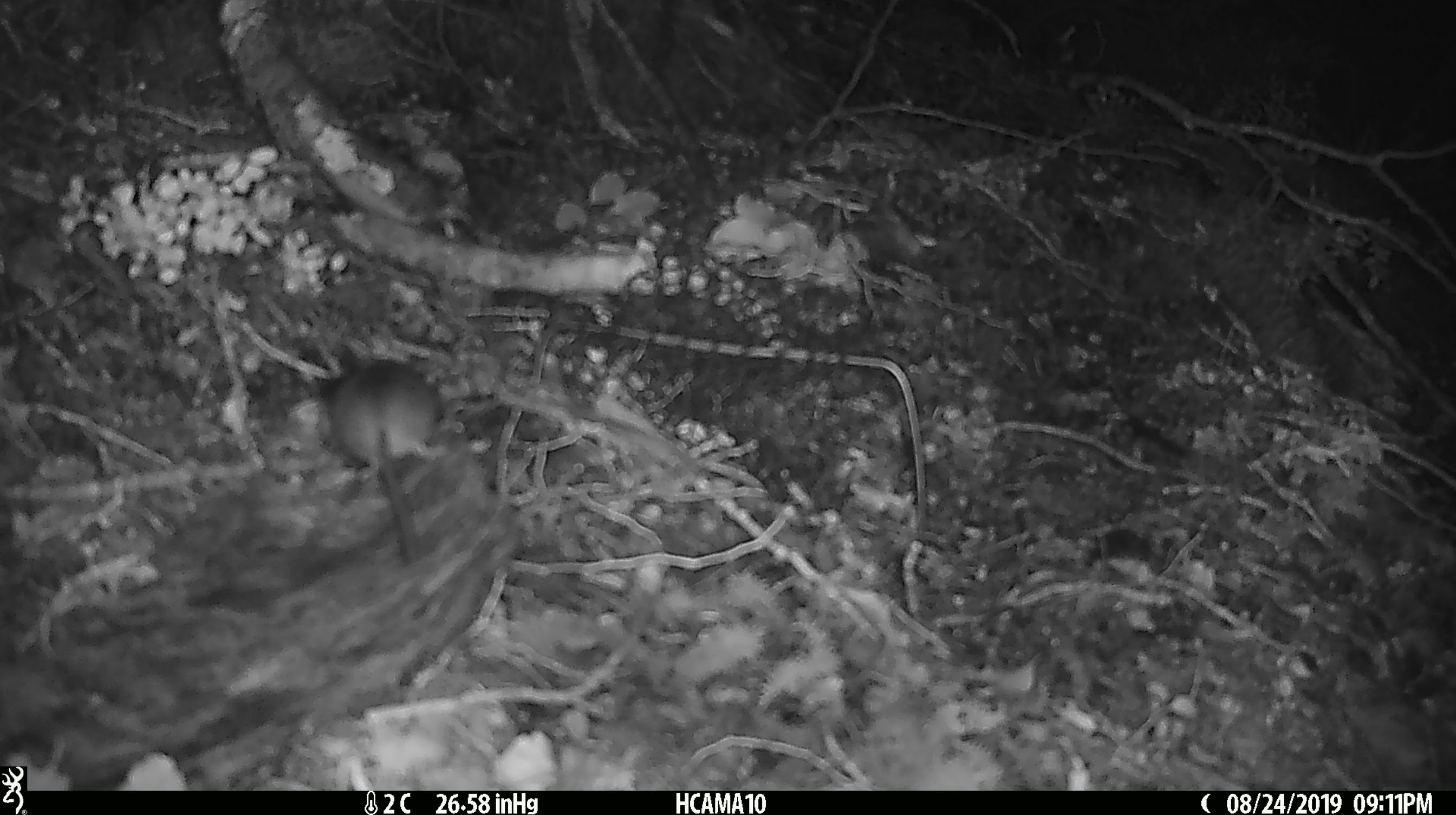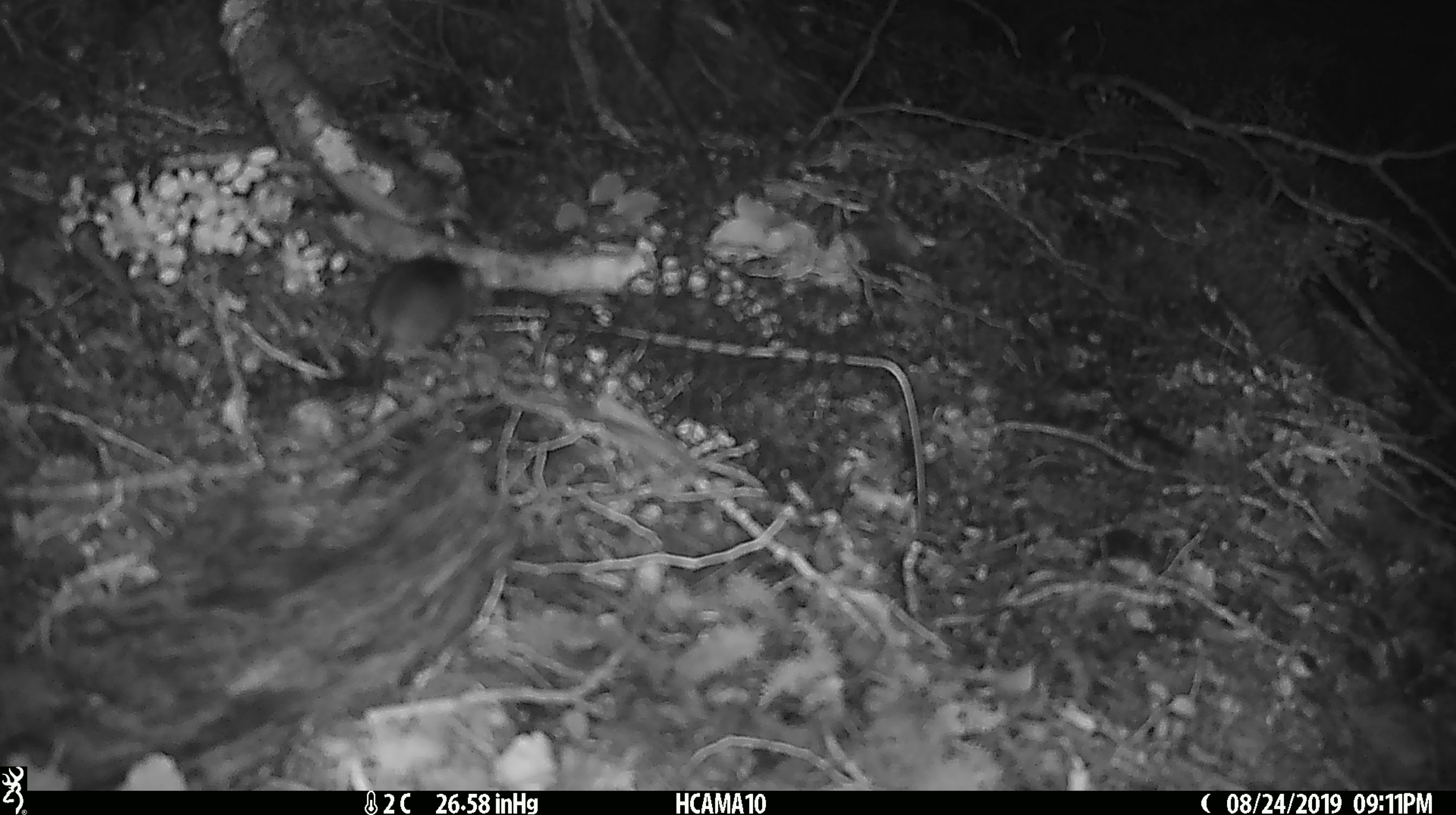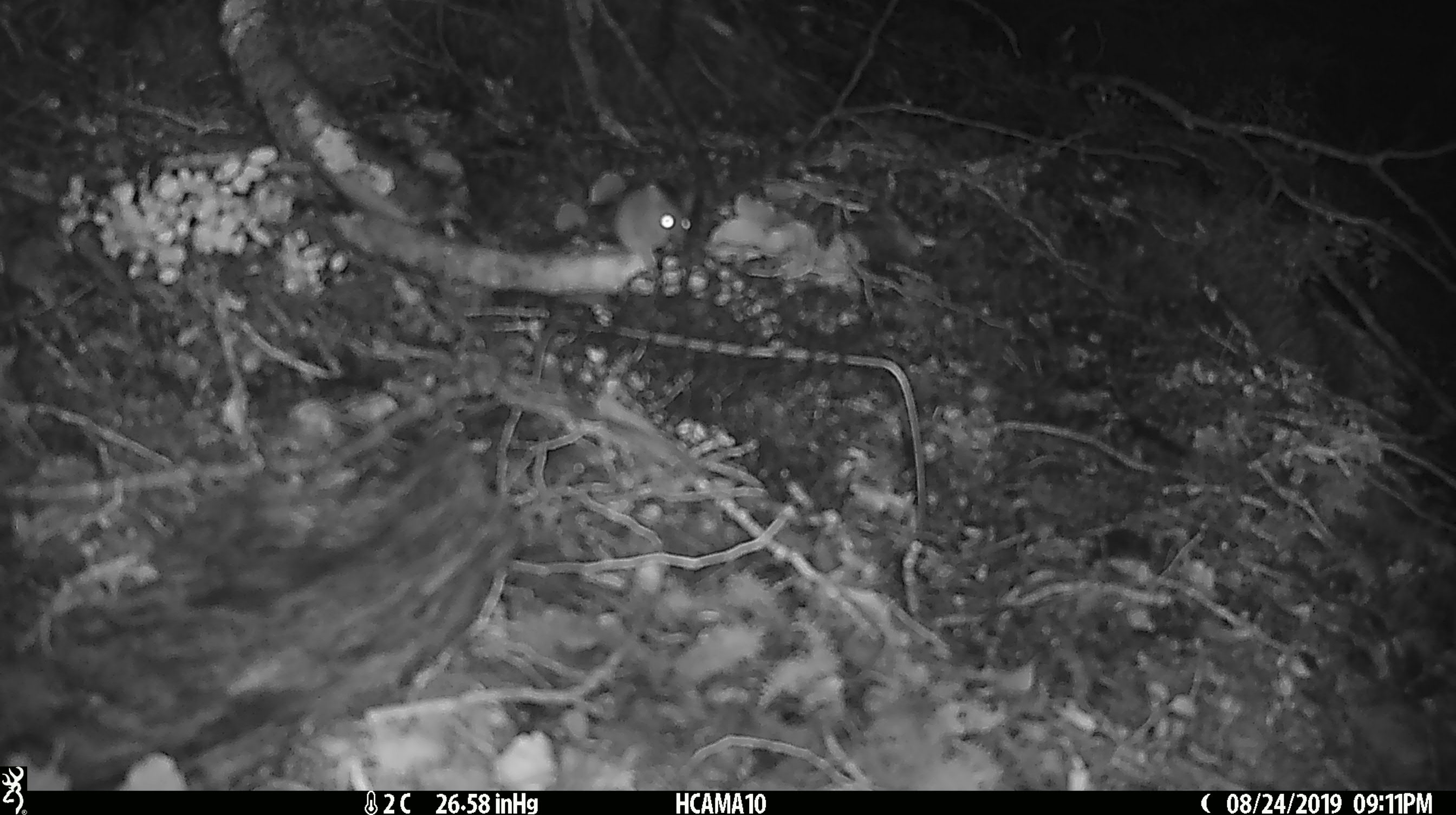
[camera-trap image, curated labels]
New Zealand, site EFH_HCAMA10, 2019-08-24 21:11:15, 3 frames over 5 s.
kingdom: Animalia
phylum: Chordata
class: Mammalia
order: Rodentia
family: Muridae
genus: Mus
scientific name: Mus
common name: mouse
Mouse (Mus).